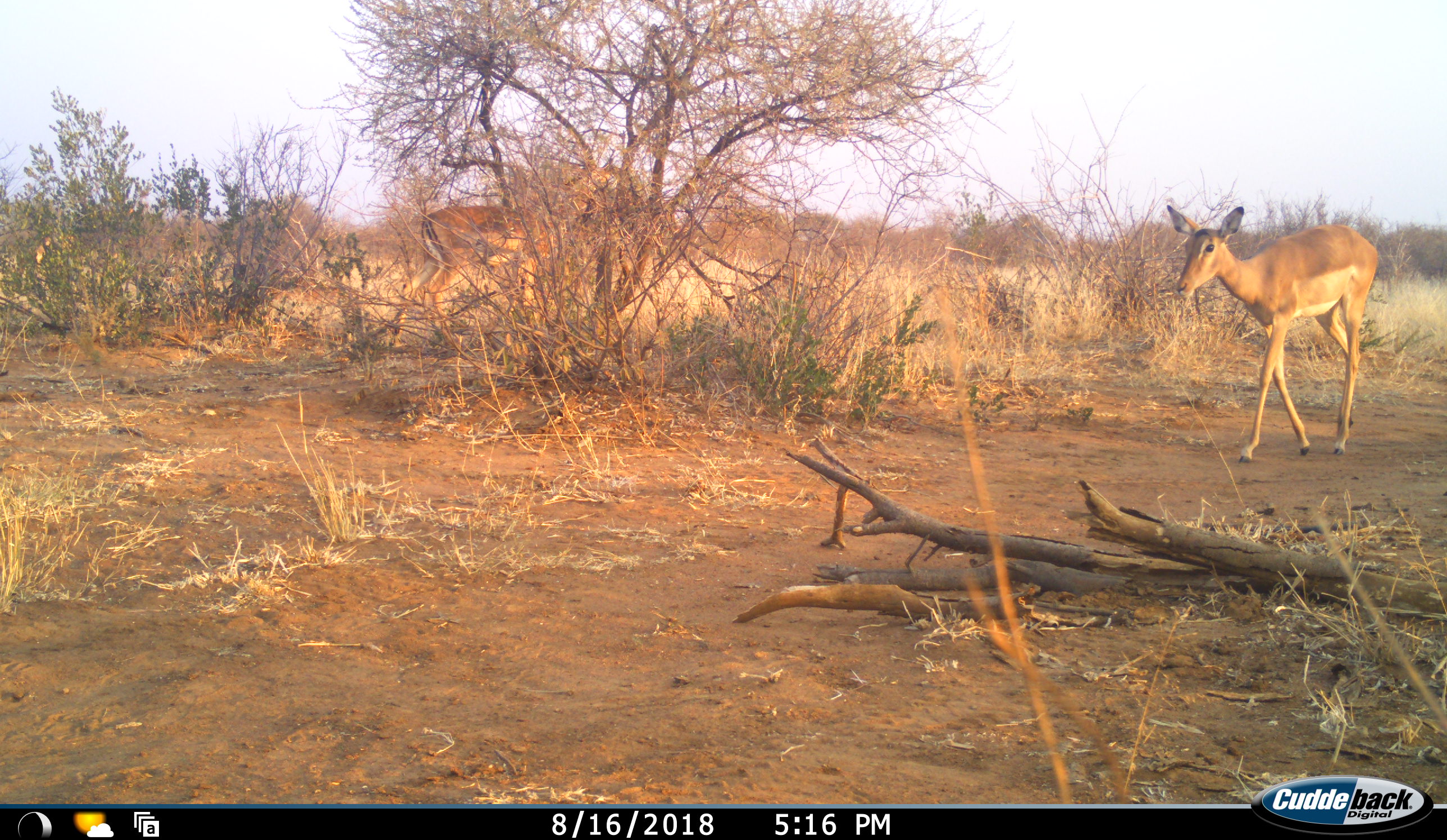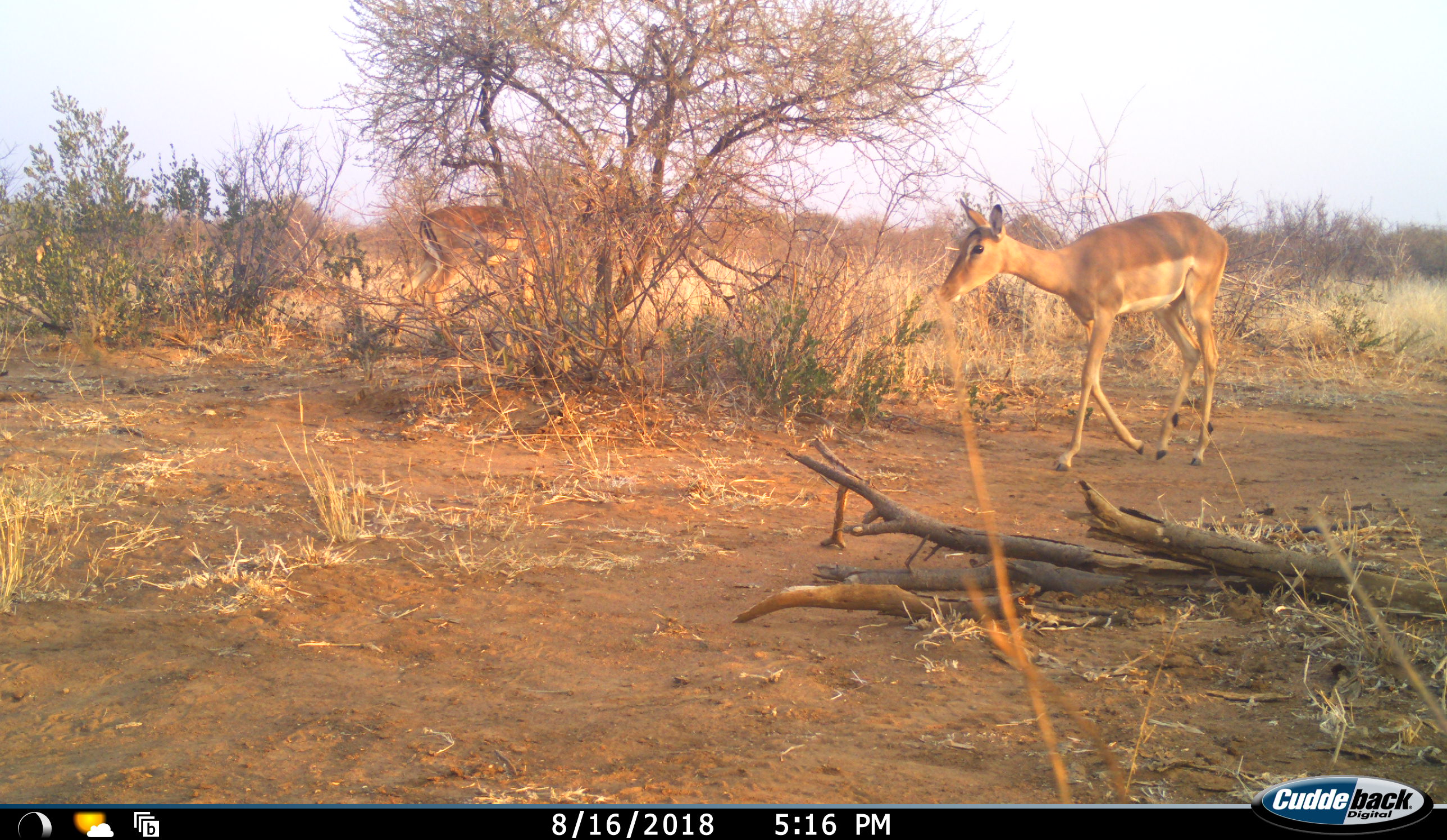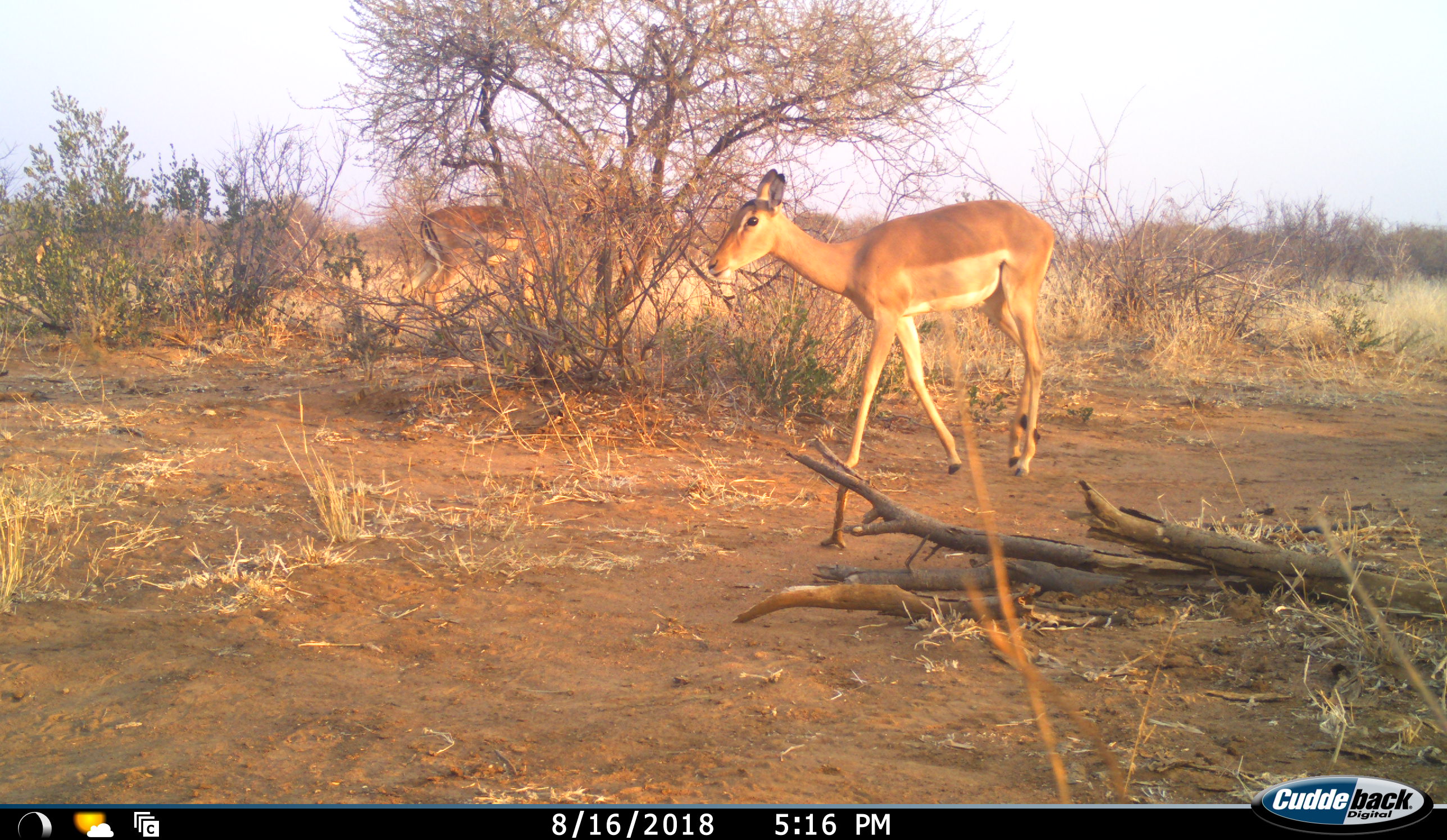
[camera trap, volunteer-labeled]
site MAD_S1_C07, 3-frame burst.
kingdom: Animalia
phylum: Chordata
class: Mammalia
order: Artiodactyla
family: Bovidae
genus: Aepyceros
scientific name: Aepyceros melampus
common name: impala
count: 2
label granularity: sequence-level